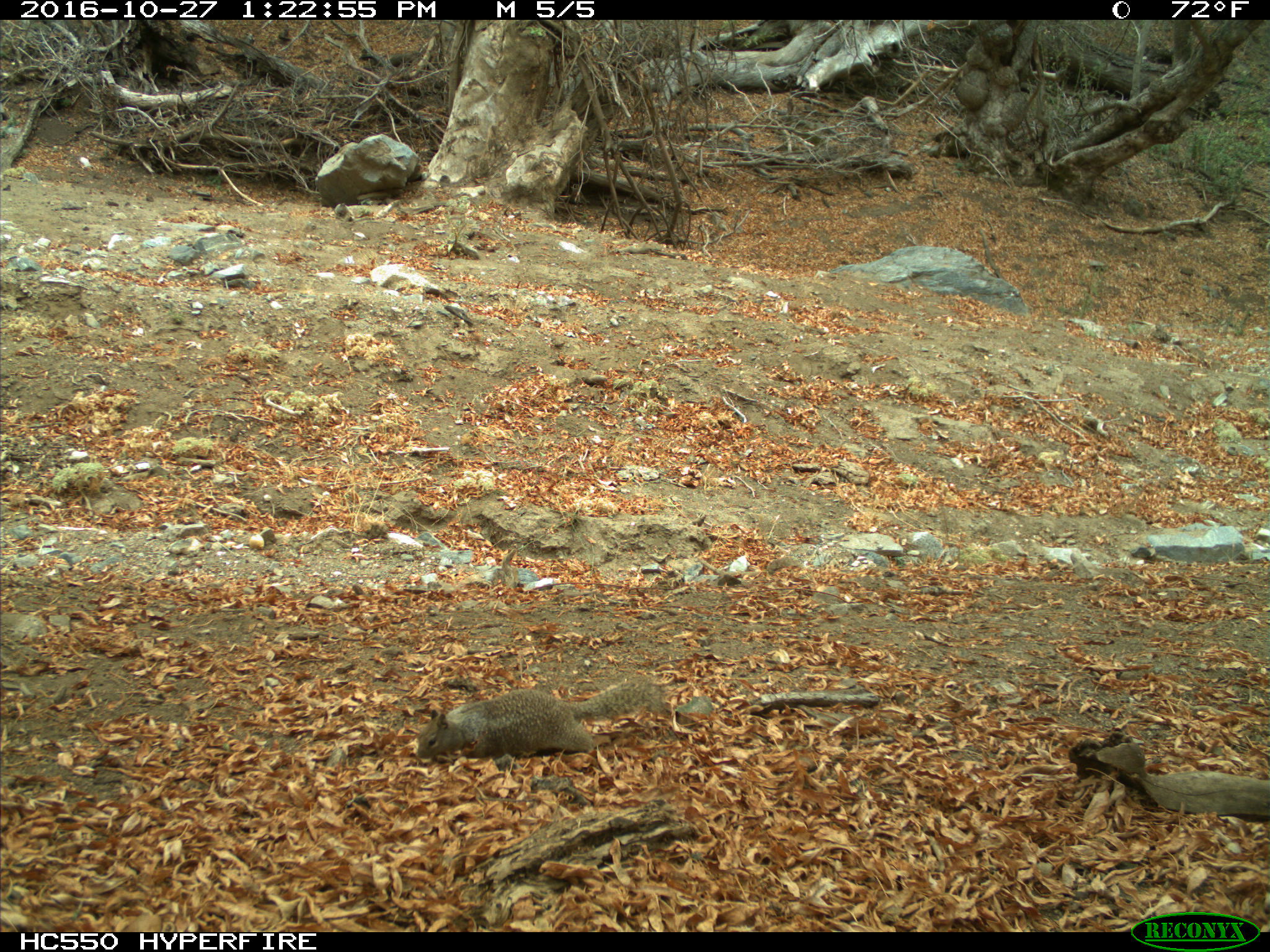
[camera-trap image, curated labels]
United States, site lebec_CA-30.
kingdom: Animalia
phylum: Chordata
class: Mammalia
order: Rodentia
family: Sciuridae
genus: Otospermophilus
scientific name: Otospermophilus beecheyi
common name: california ground squirrel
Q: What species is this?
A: Otospermophilus beecheyi (california ground squirrel).